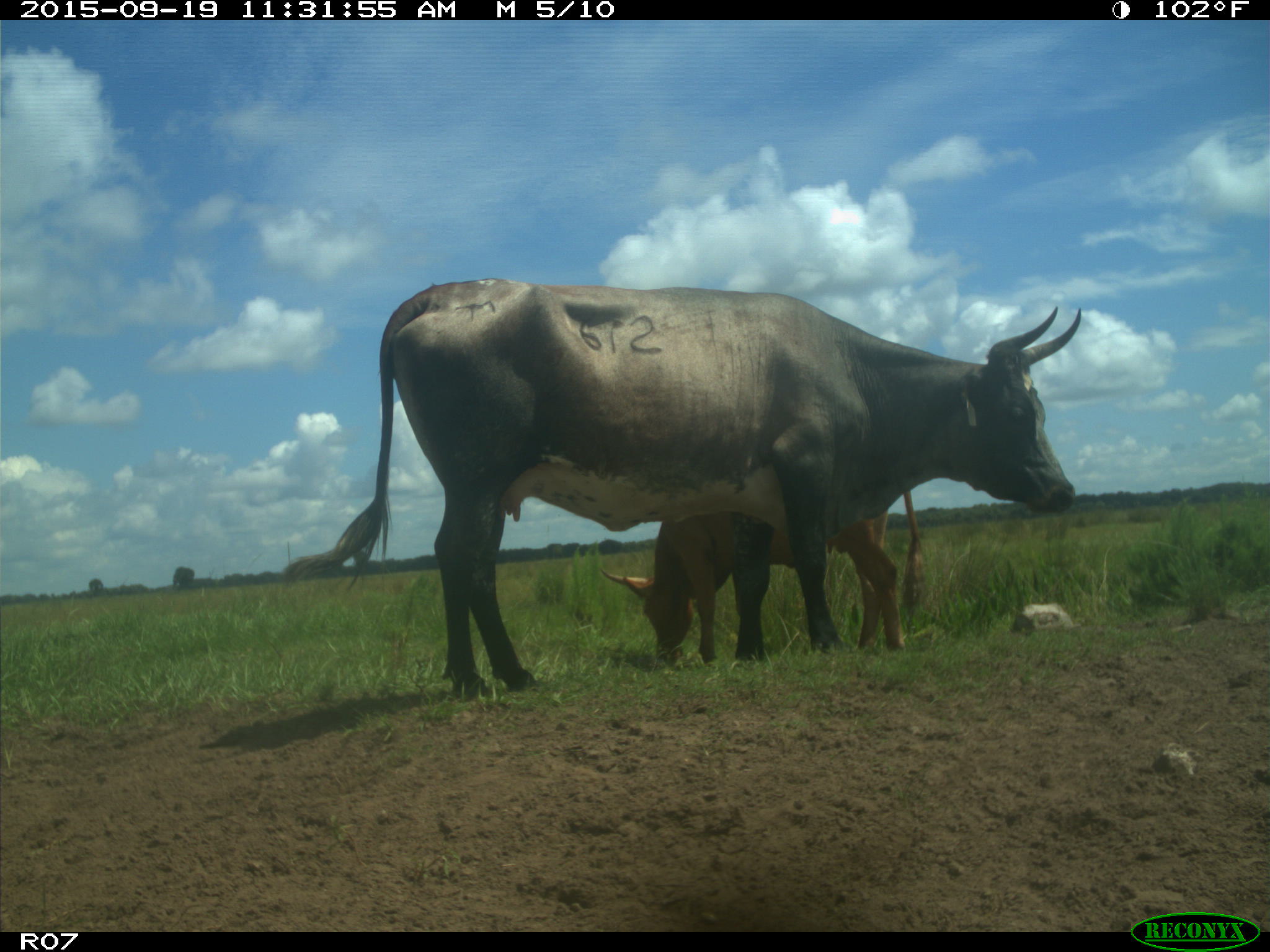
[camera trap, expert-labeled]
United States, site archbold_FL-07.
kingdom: Animalia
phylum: Chordata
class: Mammalia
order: Artiodactyla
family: Bovidae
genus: Bos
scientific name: Bos taurus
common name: domestic cow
Bos taurus (domestic cow).